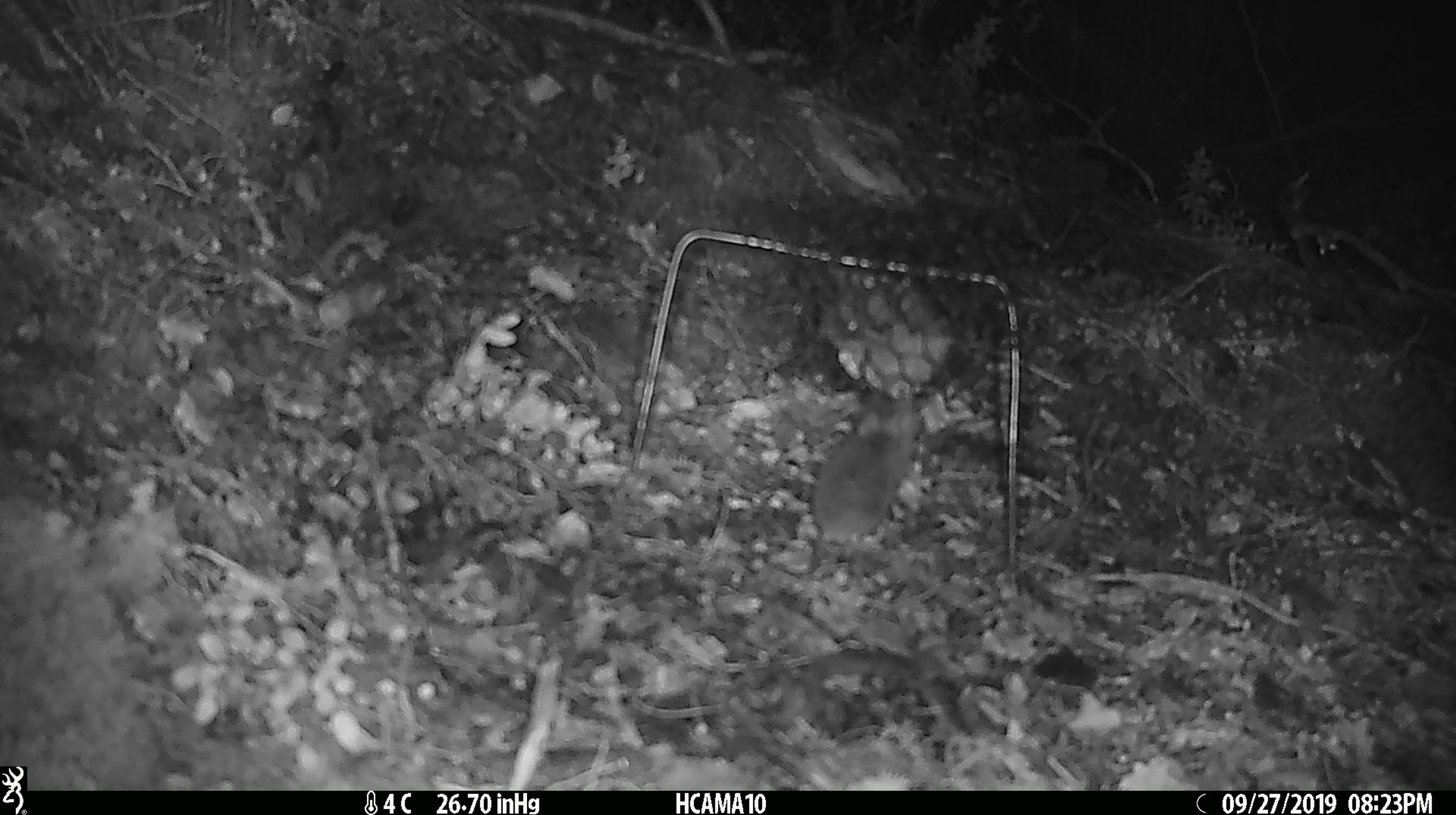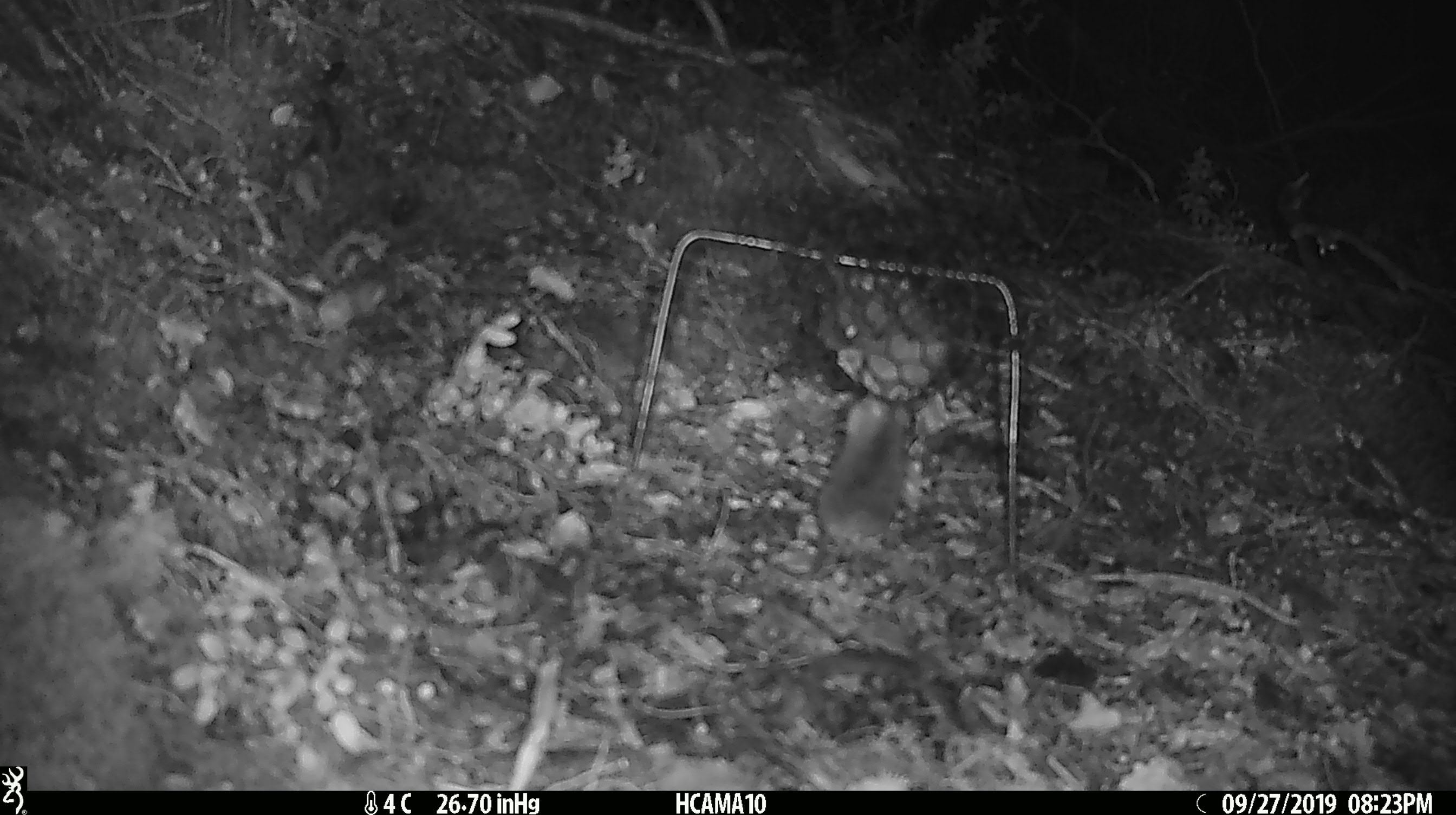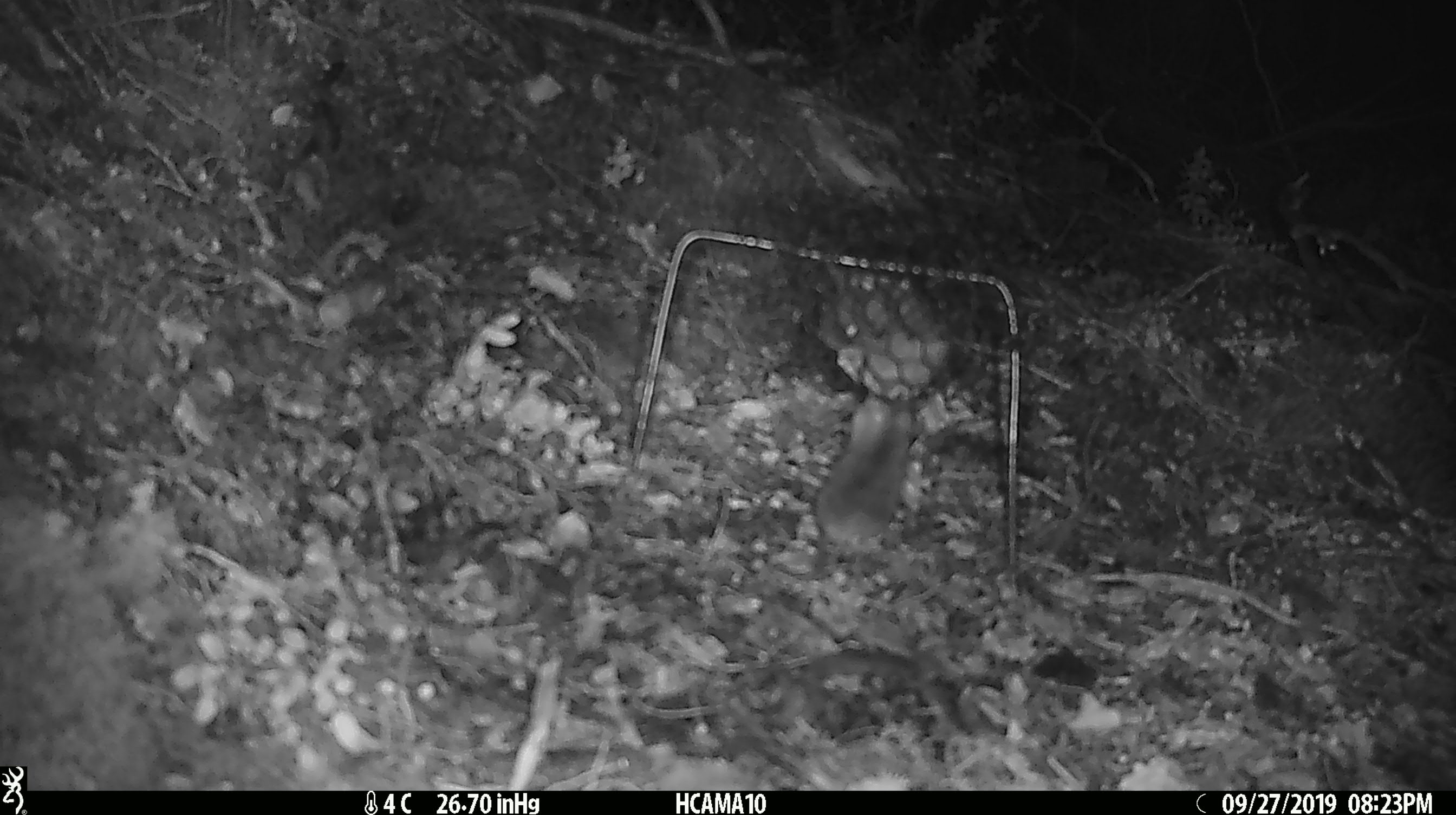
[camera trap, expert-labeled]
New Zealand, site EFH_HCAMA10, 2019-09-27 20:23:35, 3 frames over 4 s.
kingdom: Animalia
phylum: Chordata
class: Mammalia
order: Rodentia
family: Muridae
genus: Mus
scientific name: Mus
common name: mouse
Mouse (Mus).